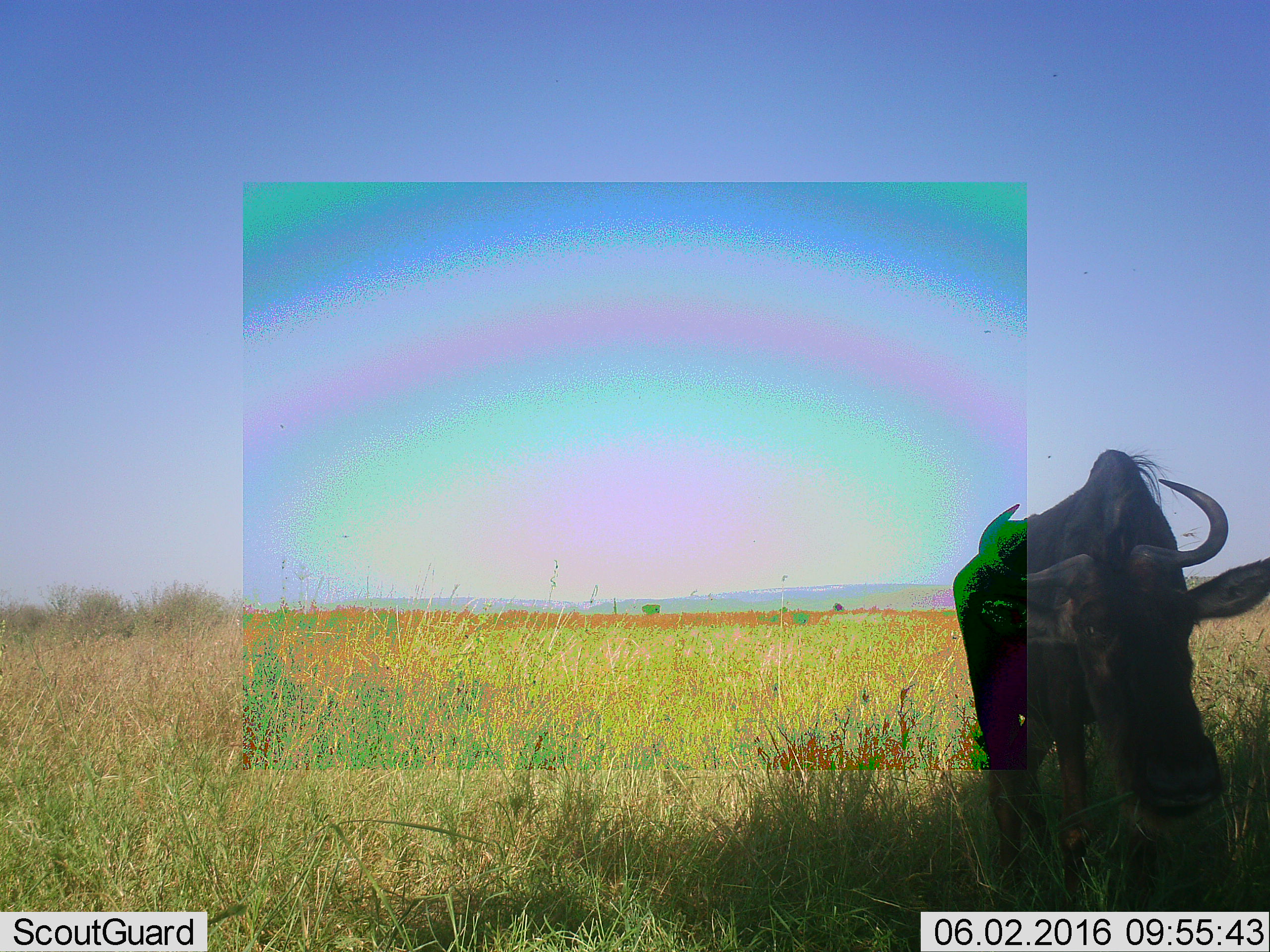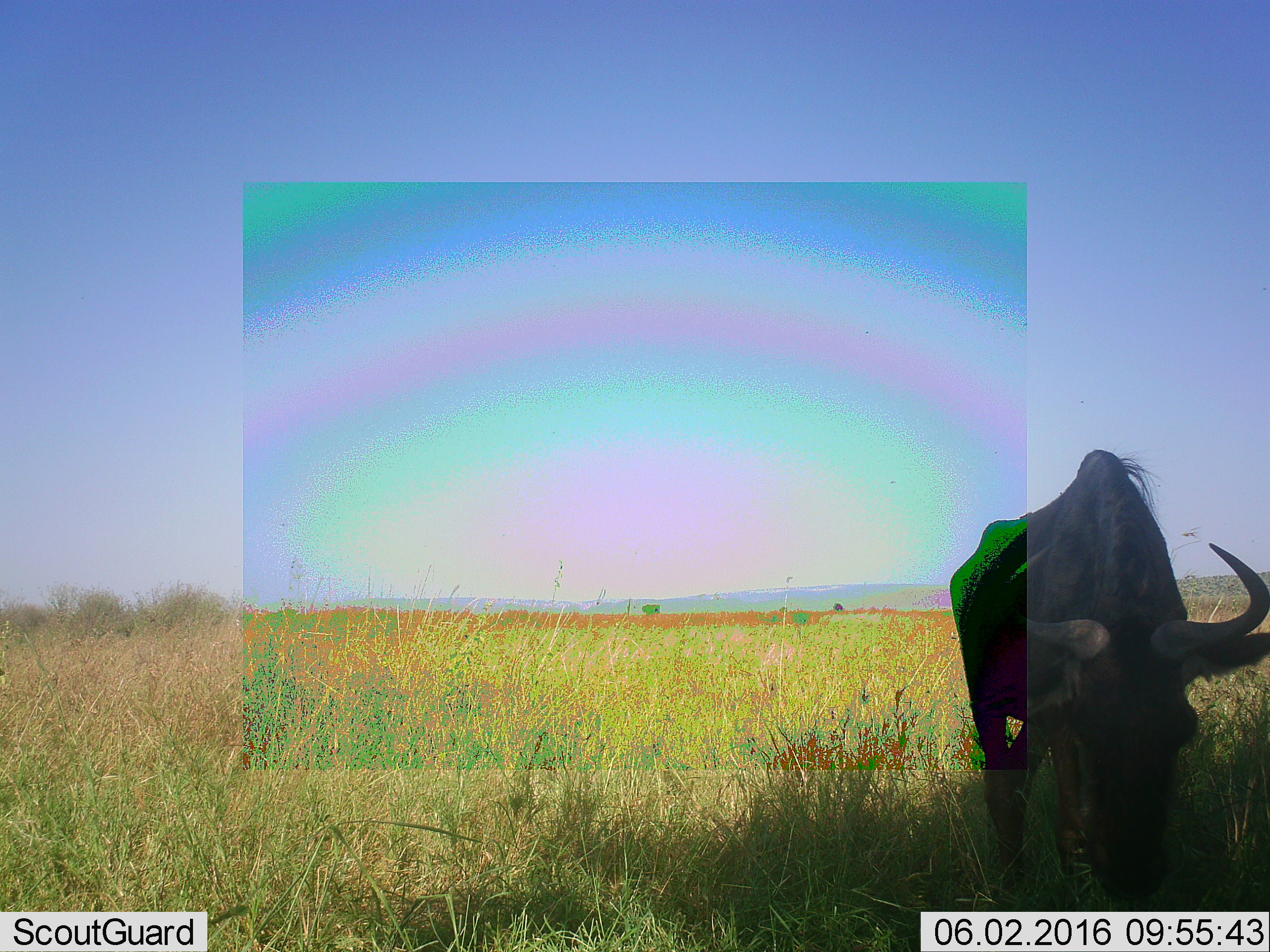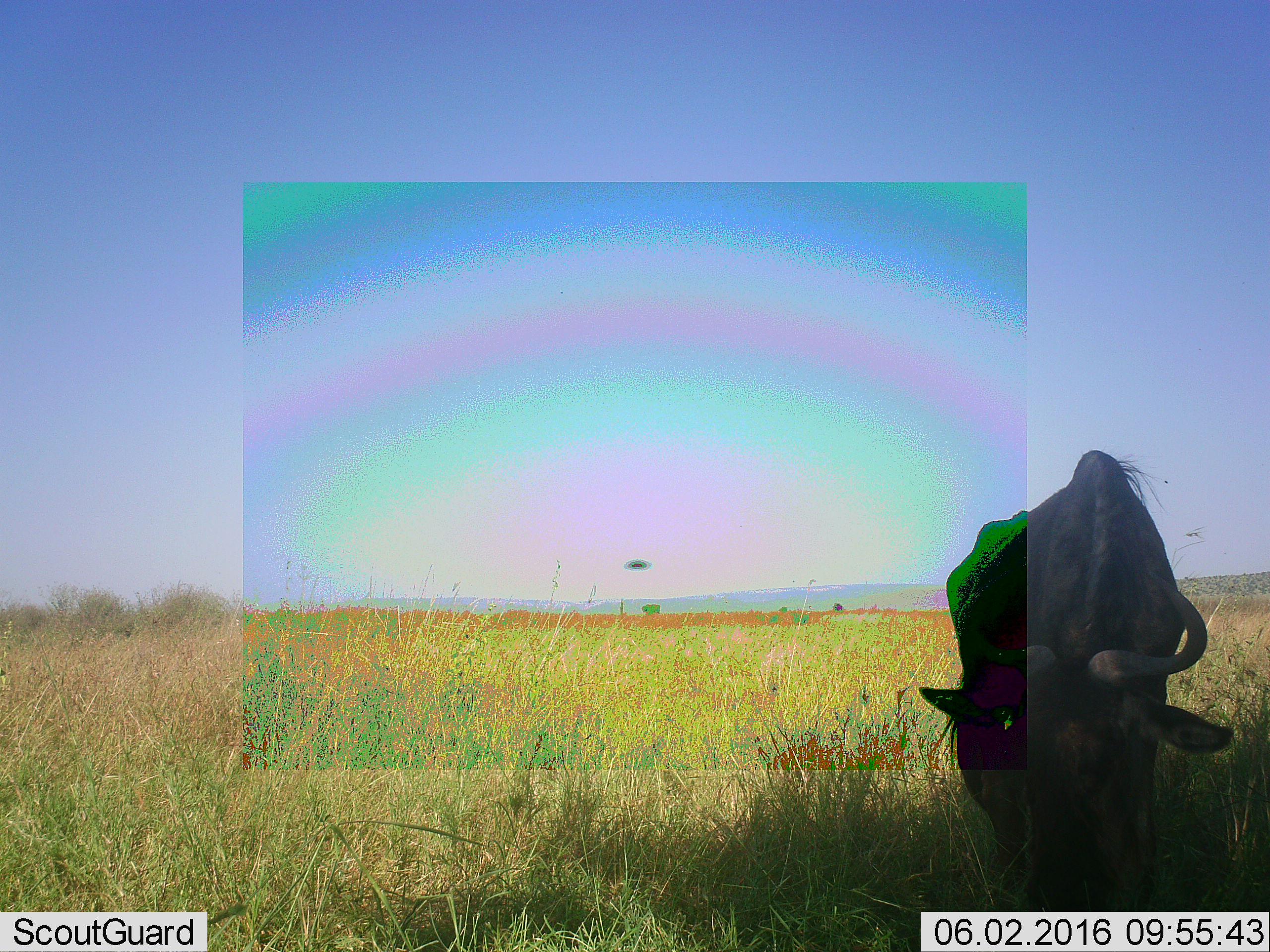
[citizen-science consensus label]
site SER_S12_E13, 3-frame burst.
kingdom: Animalia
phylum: Chordata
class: Mammalia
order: Artiodactyla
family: Bovidae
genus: Connochaetes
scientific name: Connochaetes taurinus taurinus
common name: blue wildebeest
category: wildebeestblue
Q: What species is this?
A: Wildebeestblue (blue wildebeest) (Connochaetes taurinus taurinus).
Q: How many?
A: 1.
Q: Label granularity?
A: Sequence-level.